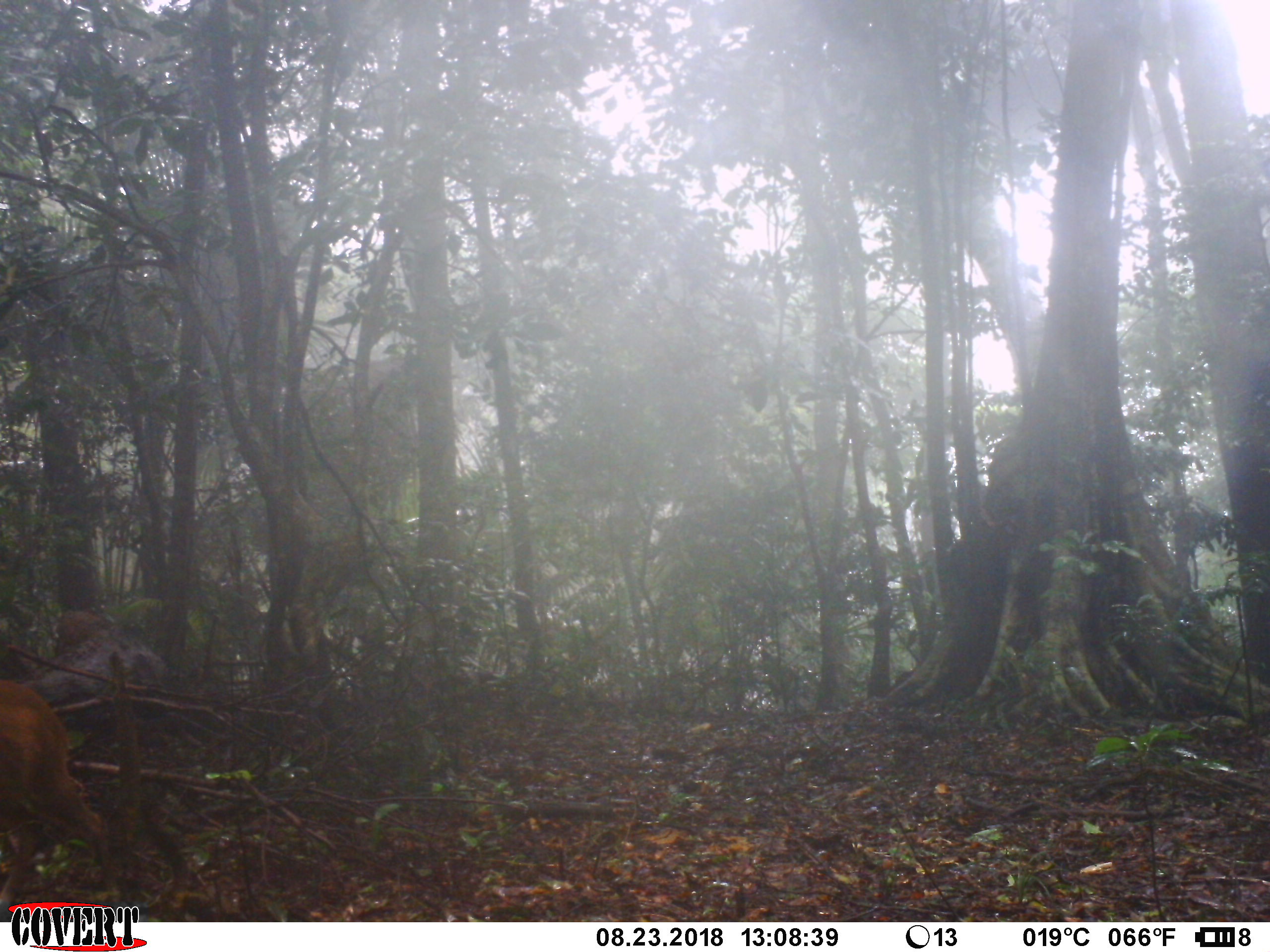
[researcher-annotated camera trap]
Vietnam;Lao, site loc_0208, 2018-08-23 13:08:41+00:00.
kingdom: Animalia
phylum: Chordata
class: Mammalia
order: Artiodactyla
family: Cervidae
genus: Muntiacus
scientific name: Muntiacus rooseveltorum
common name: roosevelt's muntjac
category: roosevelts muntjac group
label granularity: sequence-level